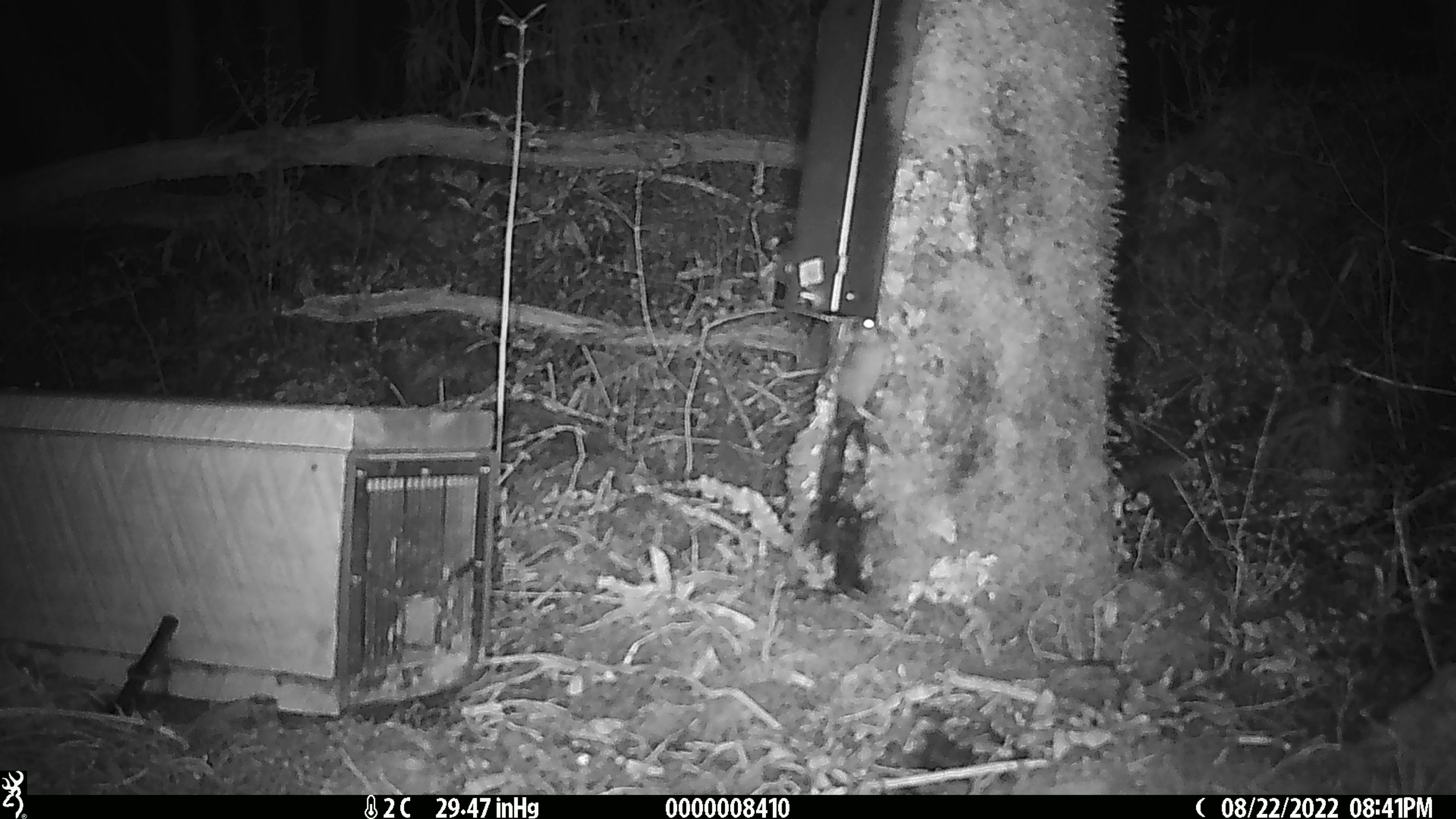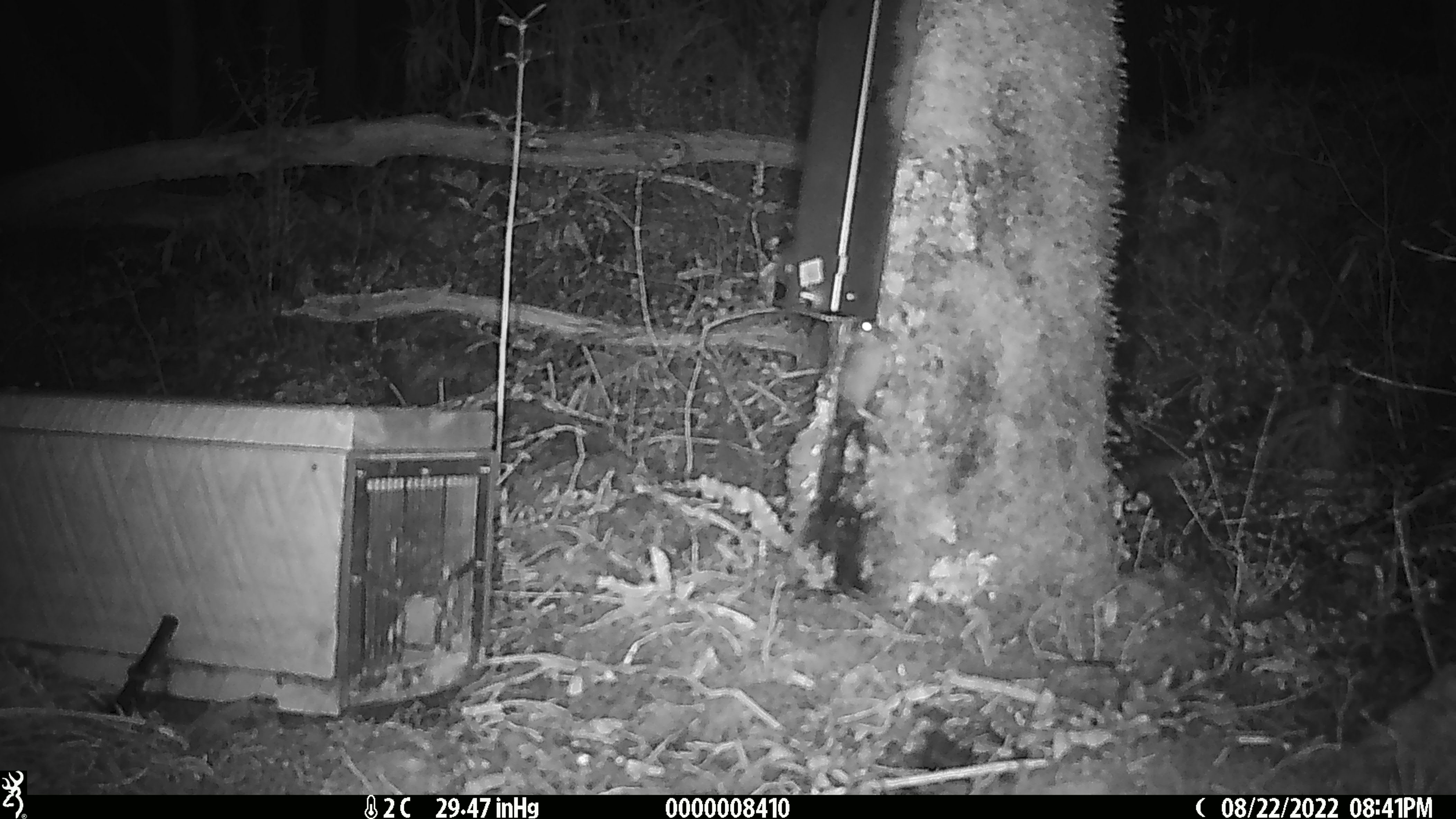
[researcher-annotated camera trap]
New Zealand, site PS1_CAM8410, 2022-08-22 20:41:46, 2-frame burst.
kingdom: Animalia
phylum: Chordata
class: Mammalia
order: Rodentia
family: Muridae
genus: Mus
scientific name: Mus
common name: mouse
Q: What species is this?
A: Mouse (Mus).